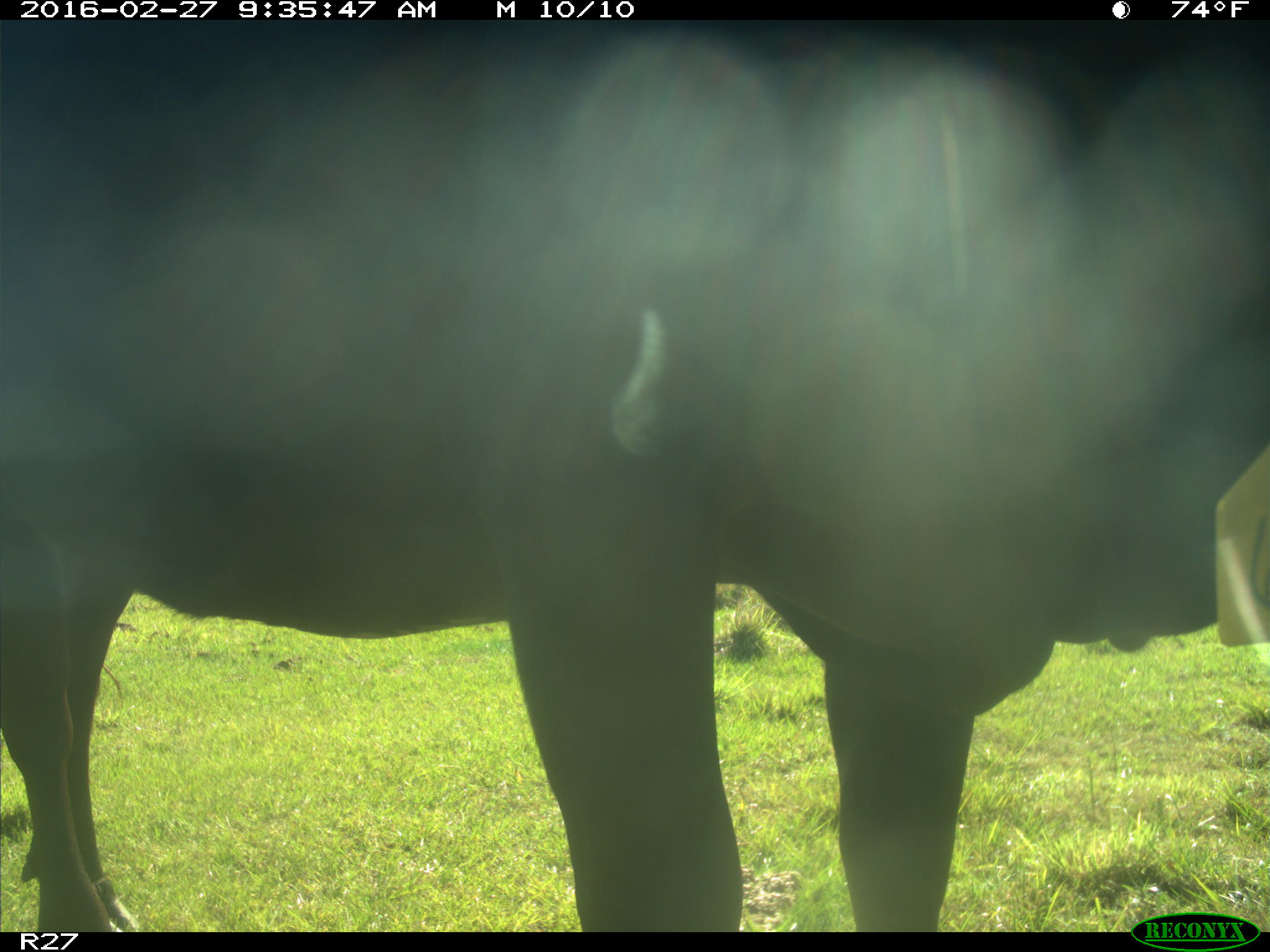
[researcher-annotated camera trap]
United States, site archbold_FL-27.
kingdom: Animalia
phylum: Chordata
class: Mammalia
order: Artiodactyla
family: Bovidae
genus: Bos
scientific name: Bos taurus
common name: domestic cow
Bos taurus (domestic cow).